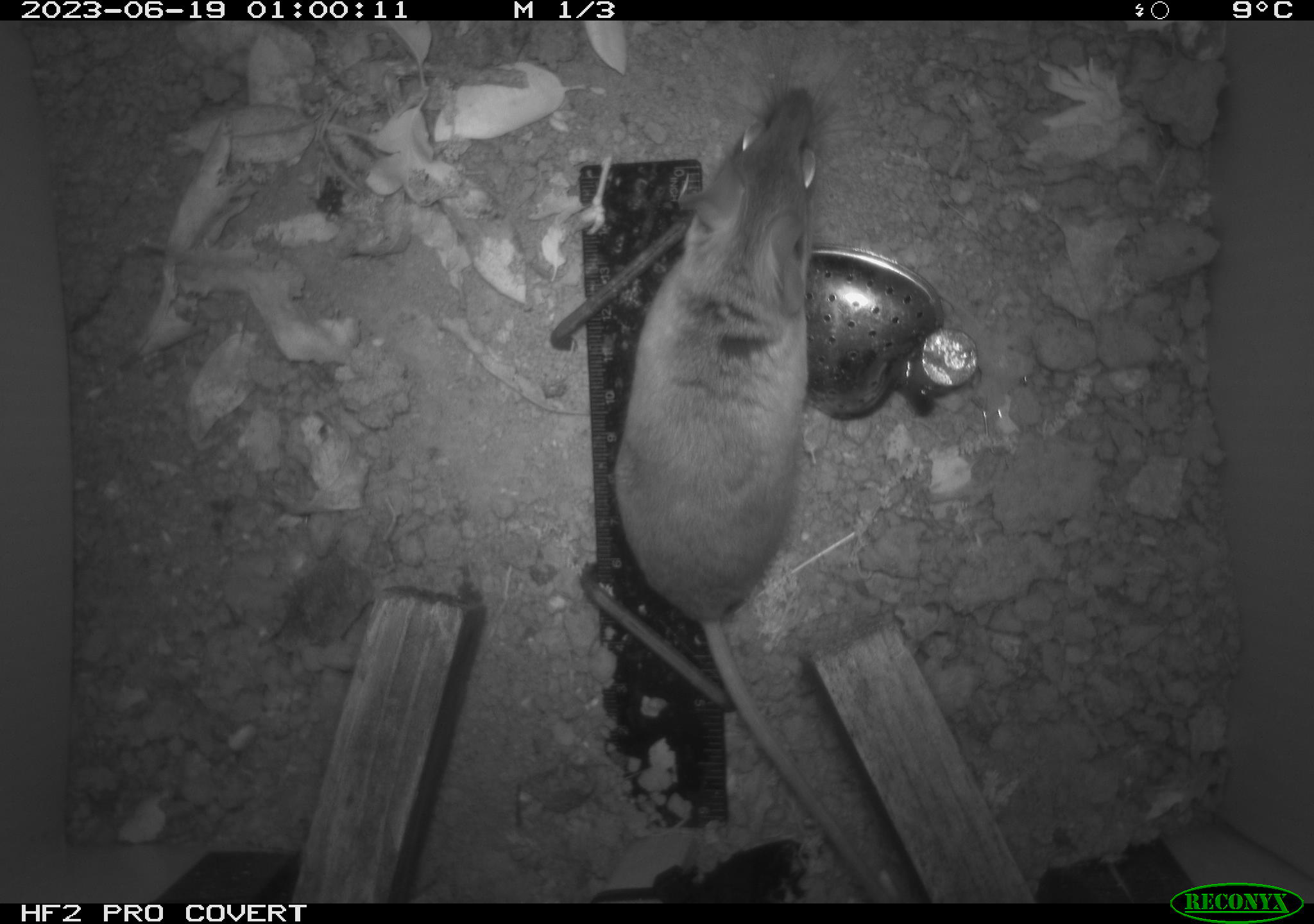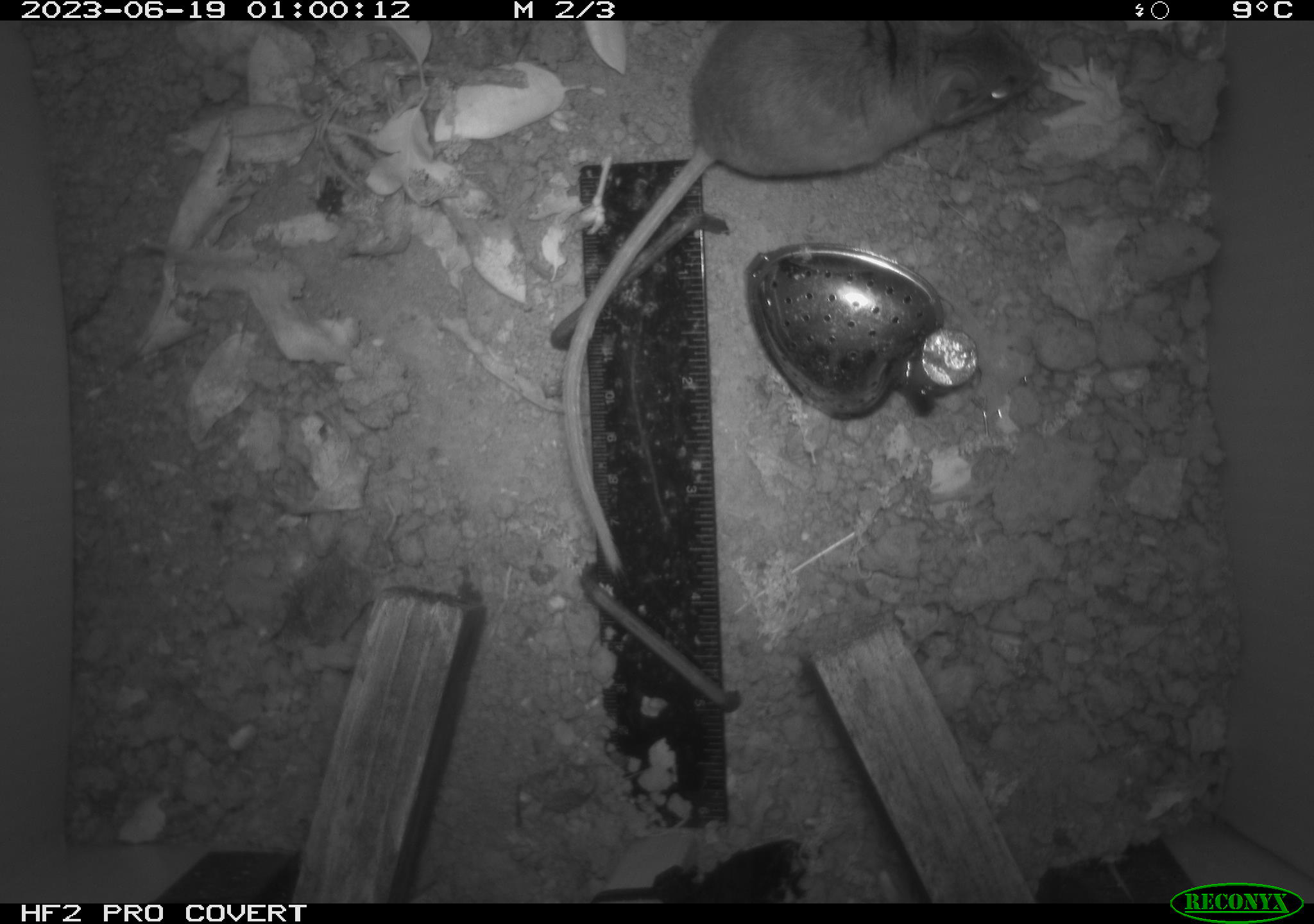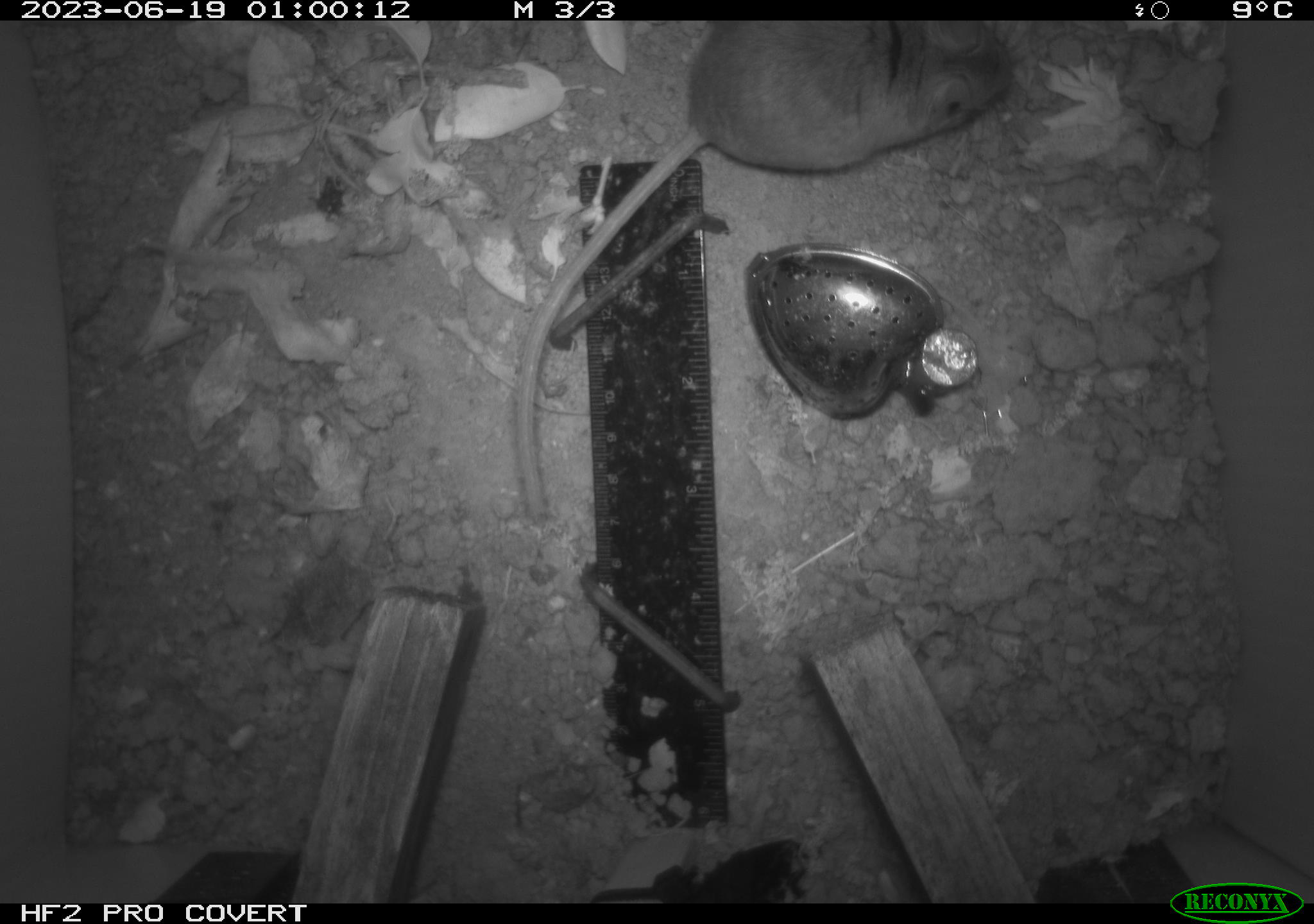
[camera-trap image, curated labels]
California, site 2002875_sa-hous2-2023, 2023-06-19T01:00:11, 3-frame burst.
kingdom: Animalia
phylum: Chordata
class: Mammalia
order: Rodentia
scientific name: Rodentia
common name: mouse species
Mouse species (Rodentia).